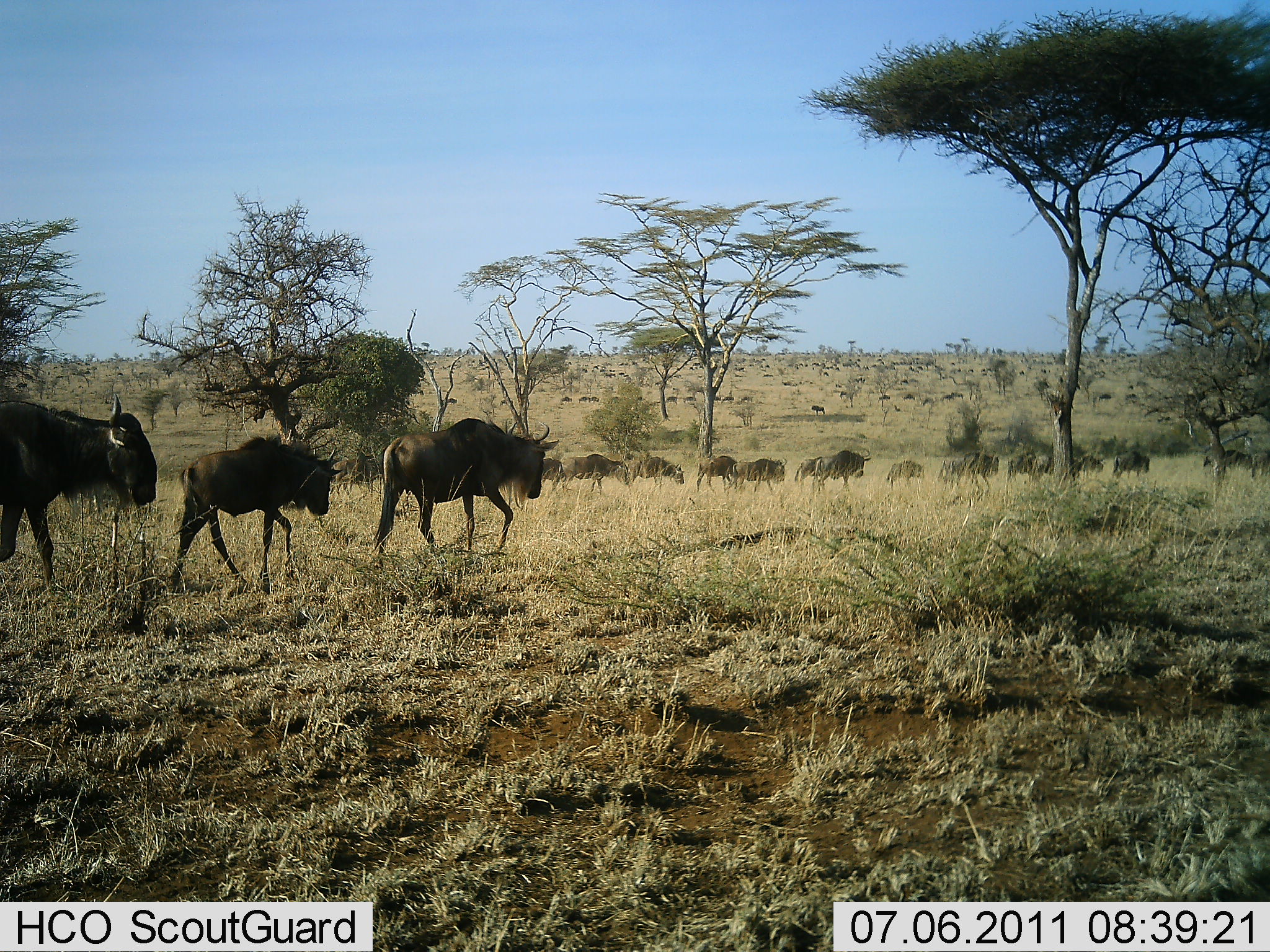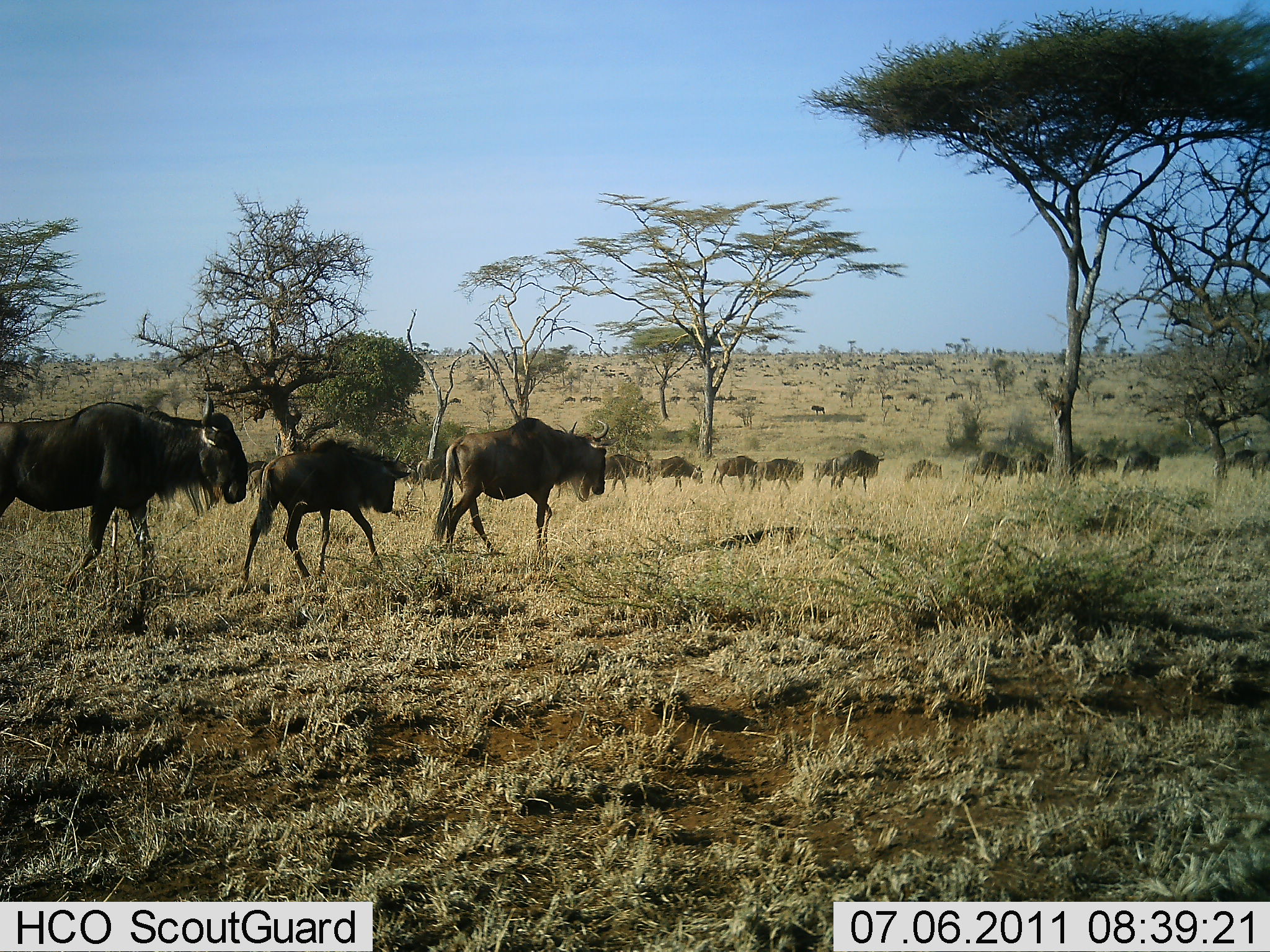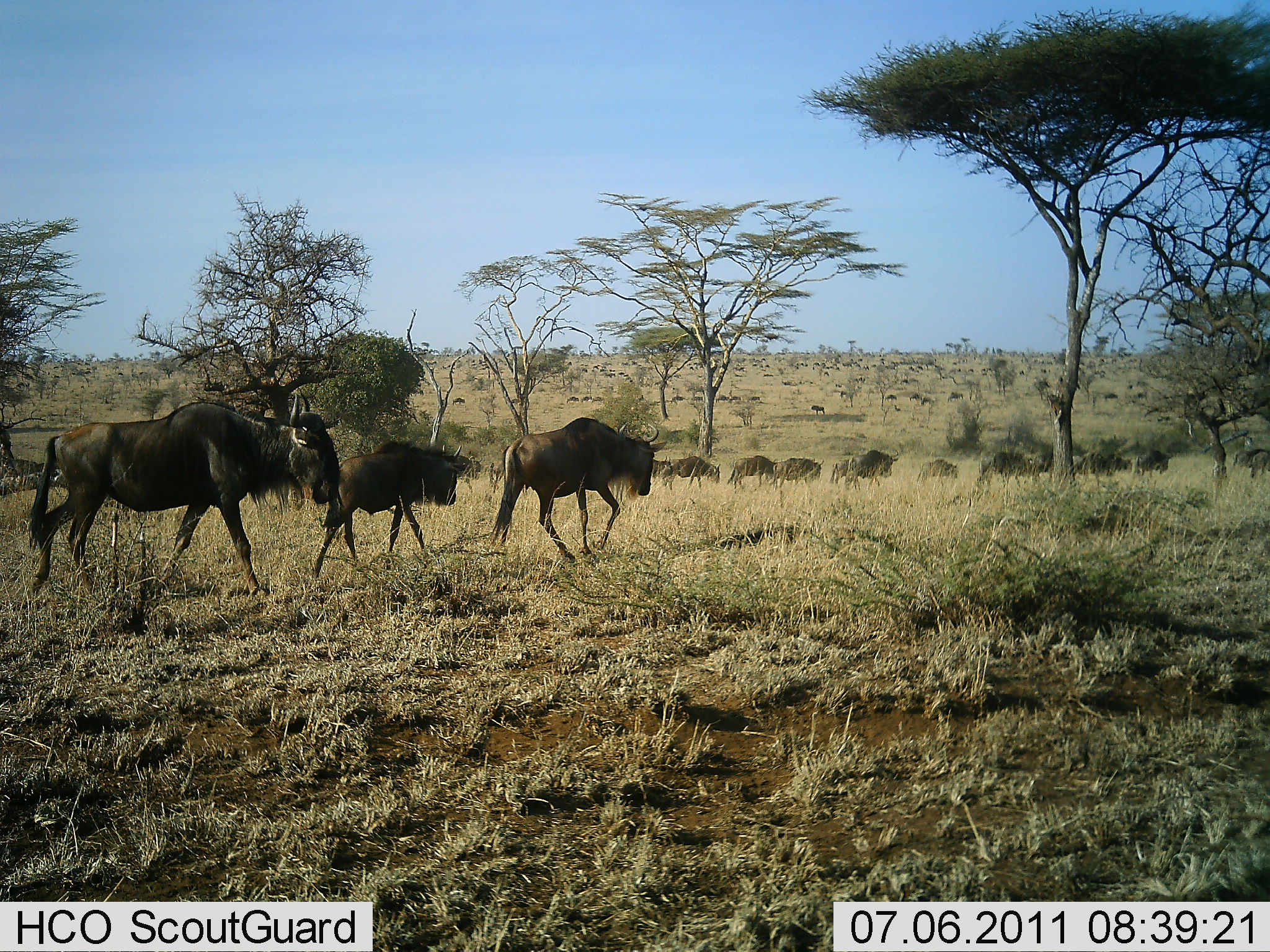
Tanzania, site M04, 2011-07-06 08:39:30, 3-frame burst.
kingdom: Animalia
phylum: Chordata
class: Mammalia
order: Artiodactyla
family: Bovidae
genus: Connochaetes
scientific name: Connochaetes taurinus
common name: blue wildebeest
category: wildebeest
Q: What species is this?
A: Wildebeest (blue wildebeest) (Connochaetes taurinus).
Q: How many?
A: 51+.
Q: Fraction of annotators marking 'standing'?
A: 8%.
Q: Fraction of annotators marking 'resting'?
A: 8%.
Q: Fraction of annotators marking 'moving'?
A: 100%.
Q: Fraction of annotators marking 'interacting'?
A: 8%.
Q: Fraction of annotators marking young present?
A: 42%.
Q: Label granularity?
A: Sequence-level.